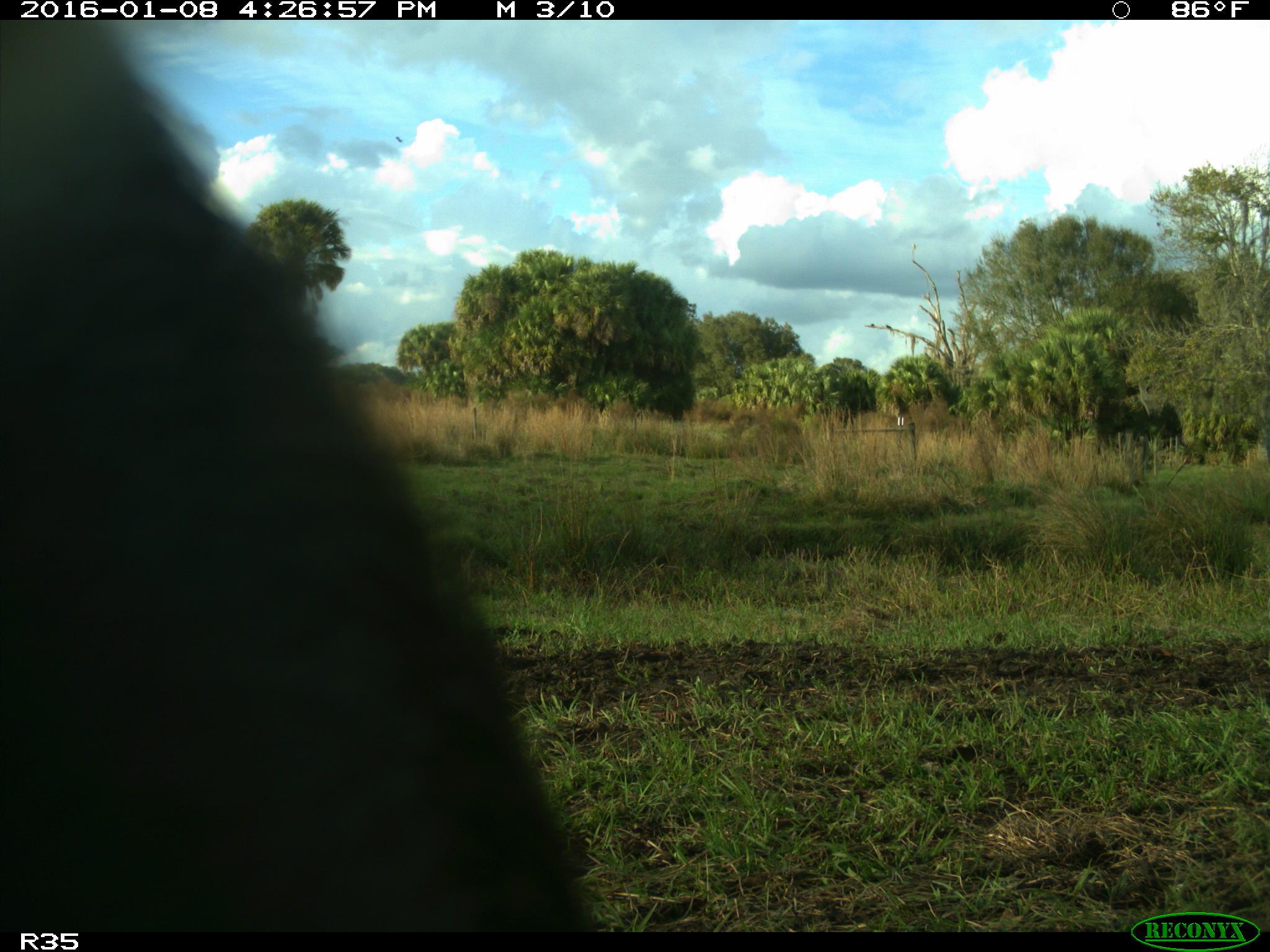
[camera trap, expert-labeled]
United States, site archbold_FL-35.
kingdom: Animalia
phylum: Chordata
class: Mammalia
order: Artiodactyla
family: Bovidae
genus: Bos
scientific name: Bos taurus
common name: domestic cow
Bos taurus (domestic cow).